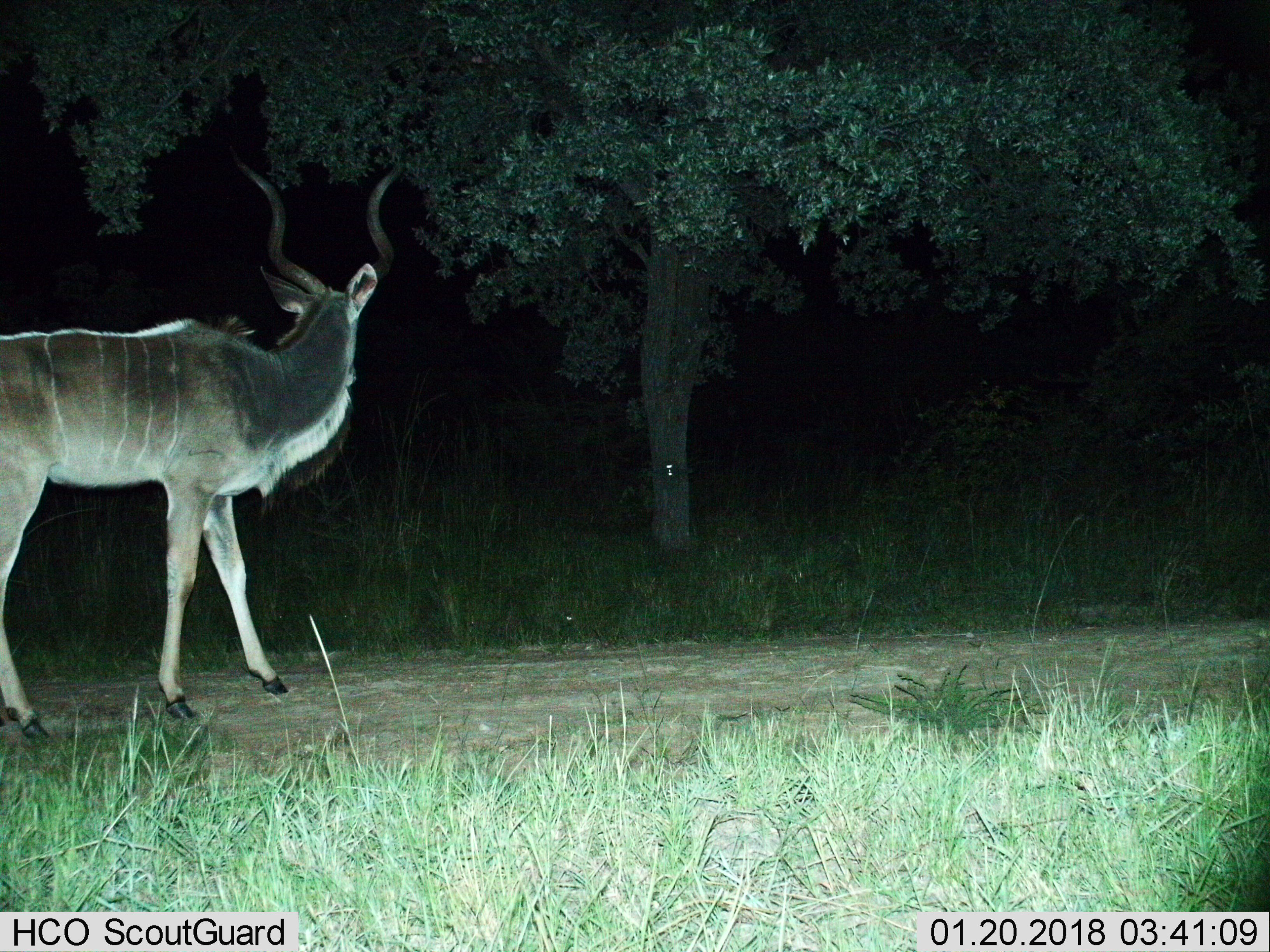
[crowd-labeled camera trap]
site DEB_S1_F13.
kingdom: Animalia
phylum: Chordata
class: Mammalia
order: Artiodactyla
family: Bovidae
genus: Tragelaphus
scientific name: Tragelaphus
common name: kudu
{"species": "kudu (Tragelaphus)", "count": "1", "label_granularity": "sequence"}